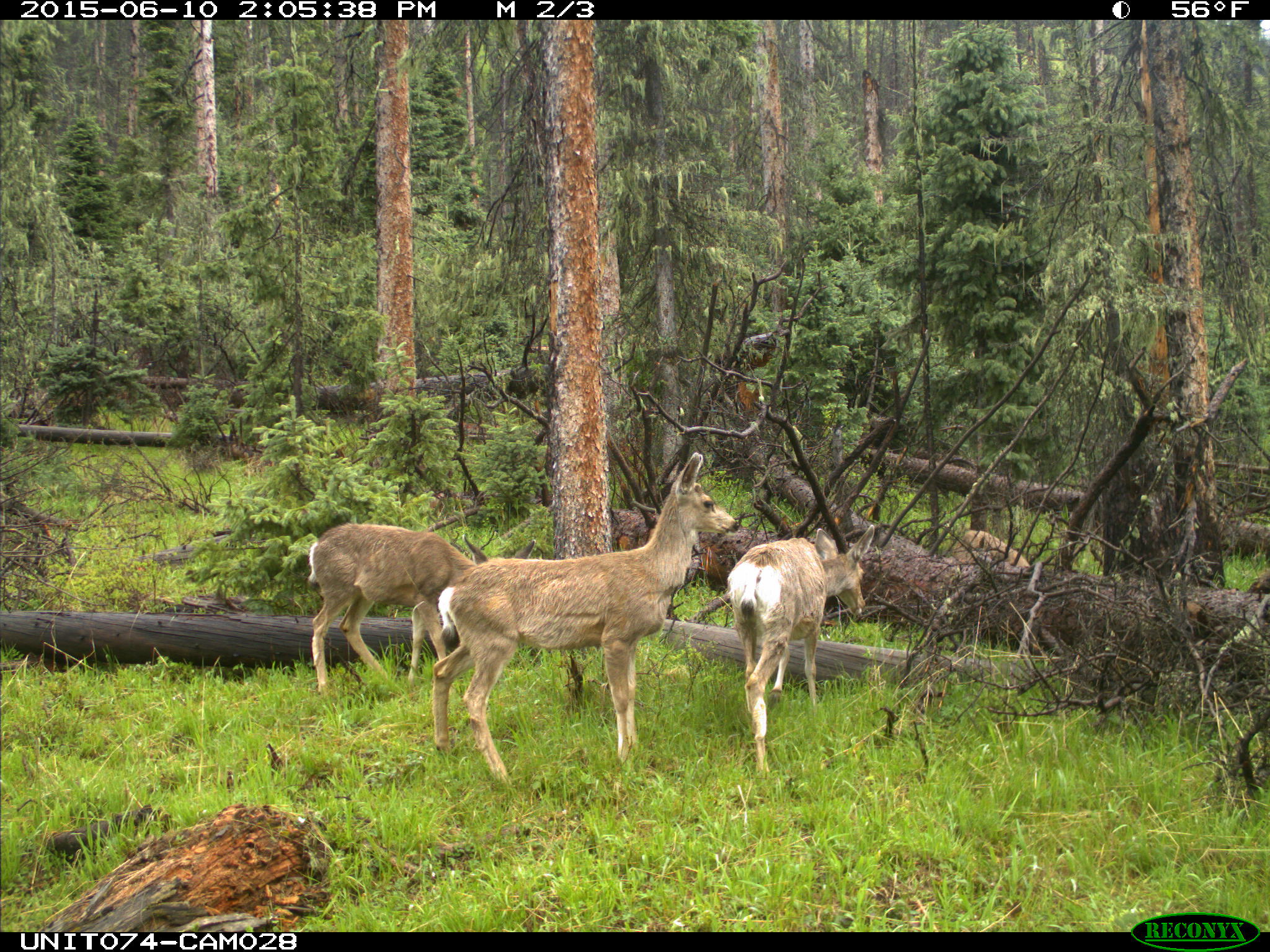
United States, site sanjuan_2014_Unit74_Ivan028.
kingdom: Animalia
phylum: Chordata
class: Mammalia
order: Artiodactyla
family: Cervidae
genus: Odocoileus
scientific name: Odocoileus hemionus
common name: mule deer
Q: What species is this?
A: Odocoileus hemionus (mule deer).